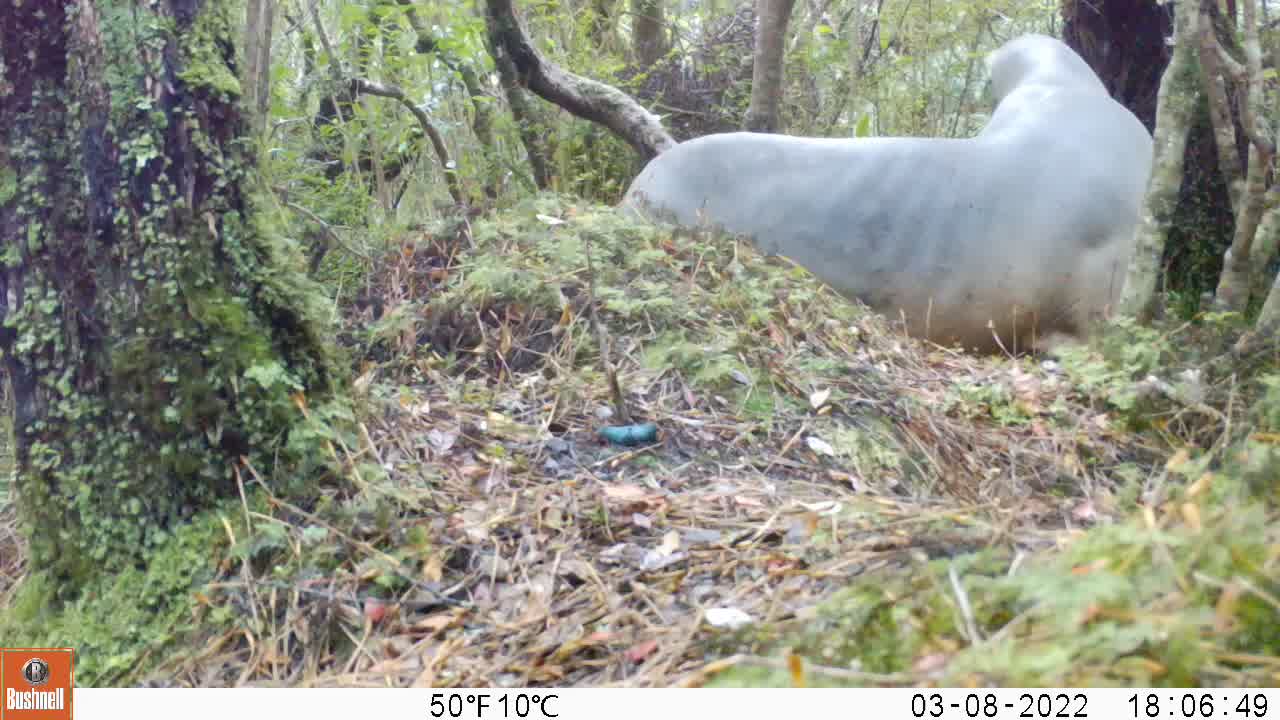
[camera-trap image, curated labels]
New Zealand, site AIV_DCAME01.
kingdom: Animalia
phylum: Chordata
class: Mammalia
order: Carnivora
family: Otariidae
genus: Phocarctos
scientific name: Phocarctos hookeri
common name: new zealand sea lion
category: sealion